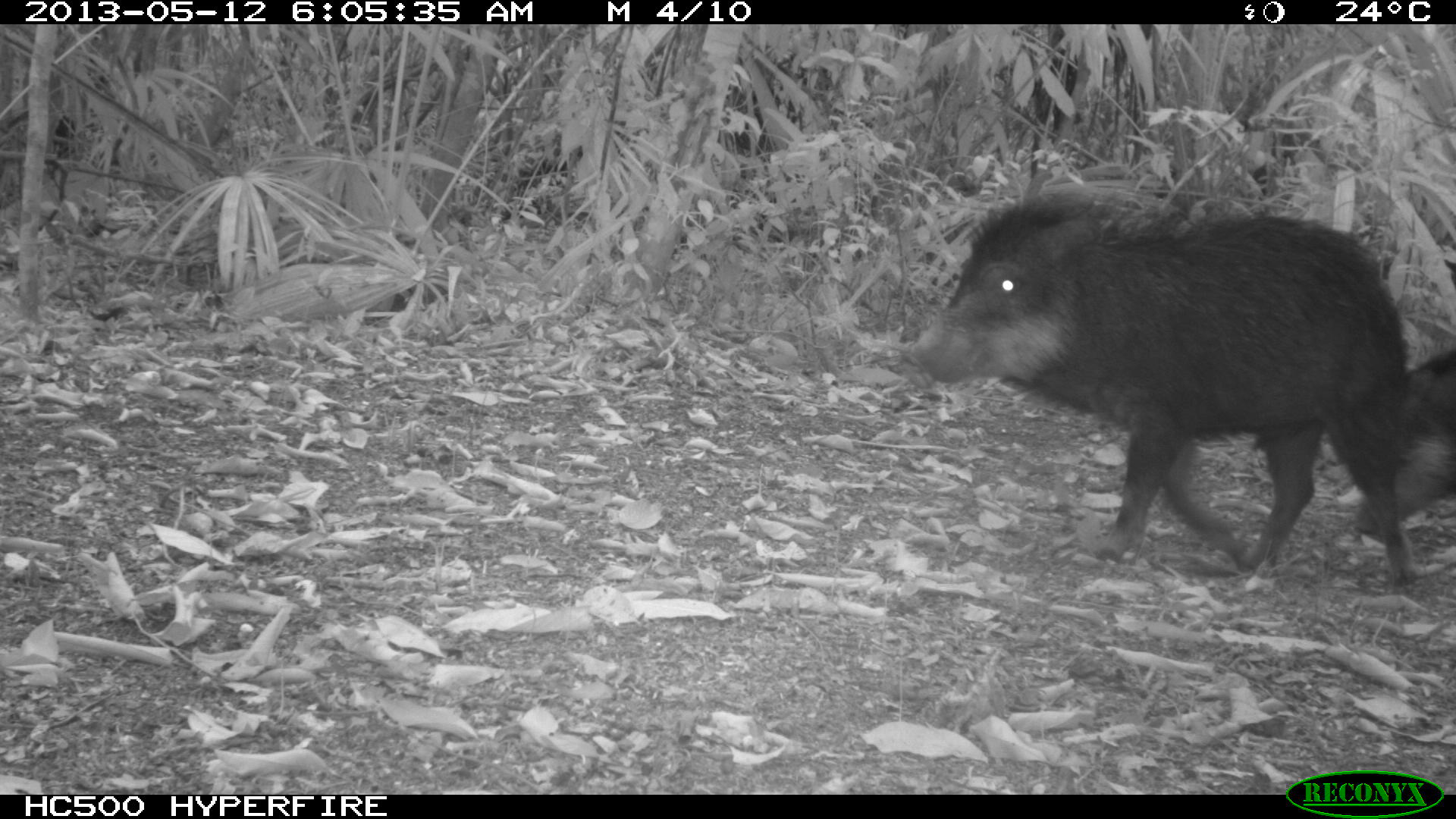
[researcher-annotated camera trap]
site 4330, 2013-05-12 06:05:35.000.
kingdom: Animalia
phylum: Chordata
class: Mammalia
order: Artiodactyla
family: Tayassuidae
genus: Tayassu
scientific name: Tayassu pecari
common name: white-lipped peccary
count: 2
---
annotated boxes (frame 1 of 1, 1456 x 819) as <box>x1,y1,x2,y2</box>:
tayassu pecari: <box>901,183,1420,593</box>; <box>1349,345,1454,540</box>